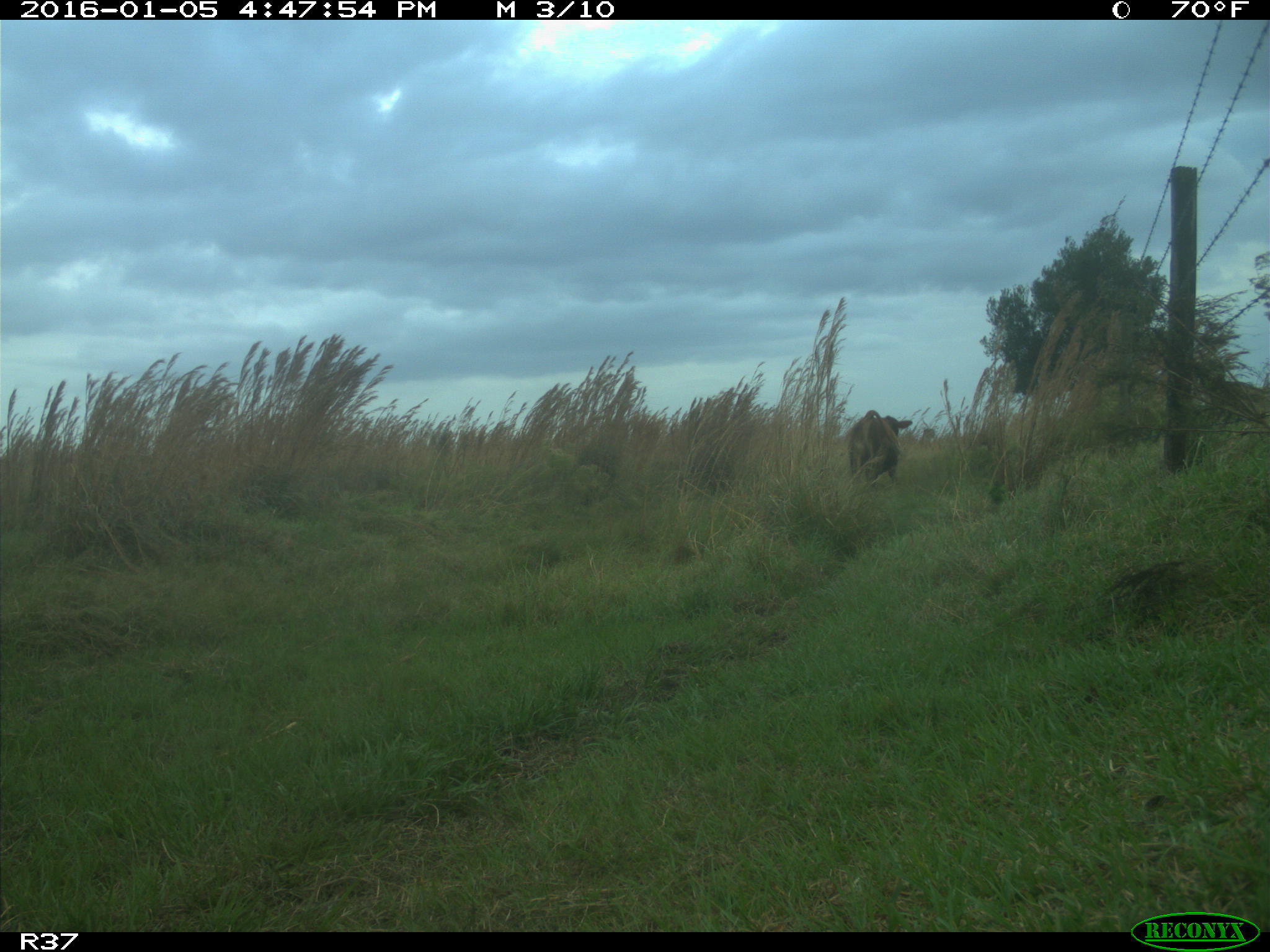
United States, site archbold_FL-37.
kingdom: Animalia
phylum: Chordata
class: Mammalia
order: Artiodactyla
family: Bovidae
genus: Bos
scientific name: Bos taurus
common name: domestic cow